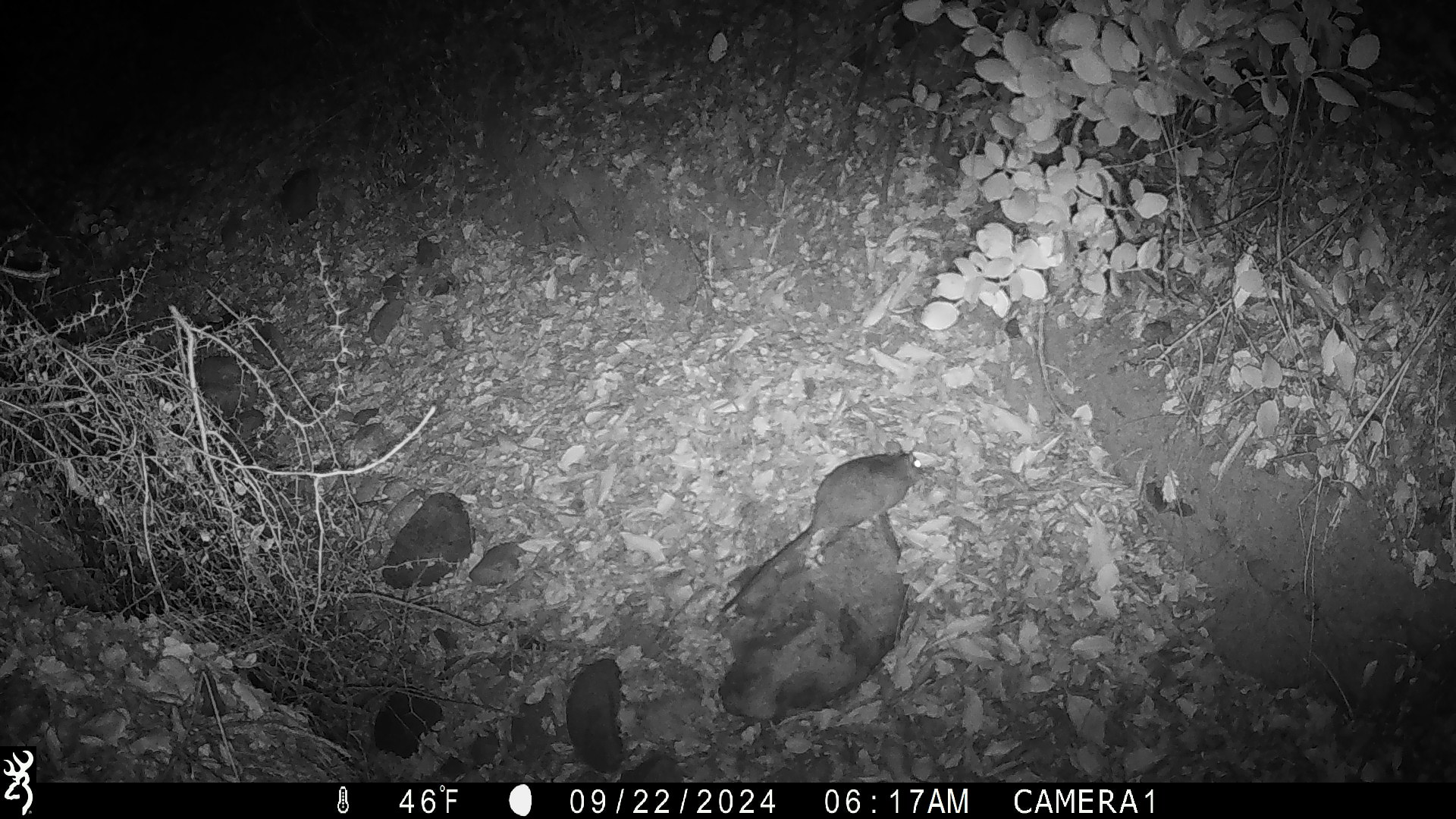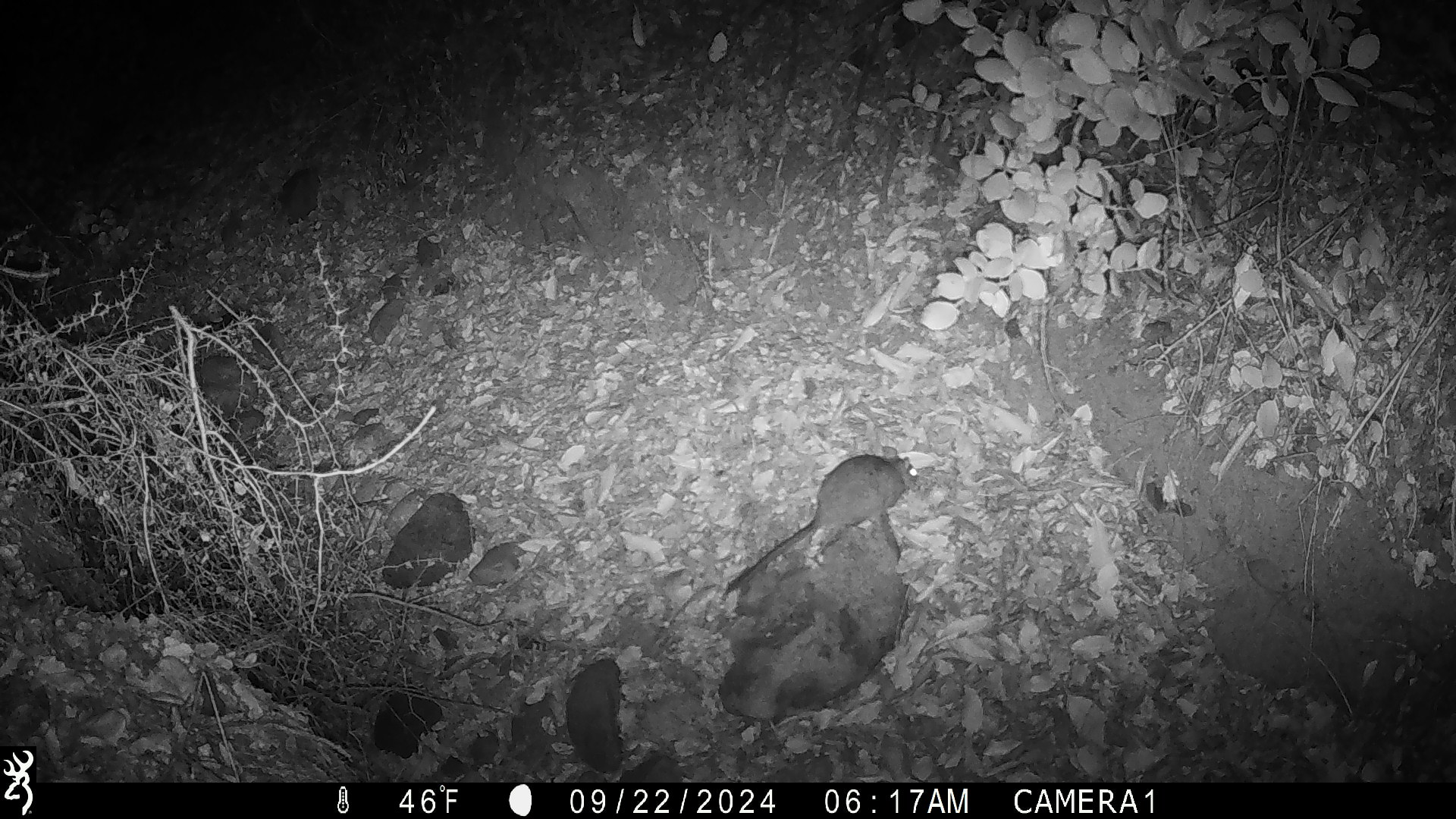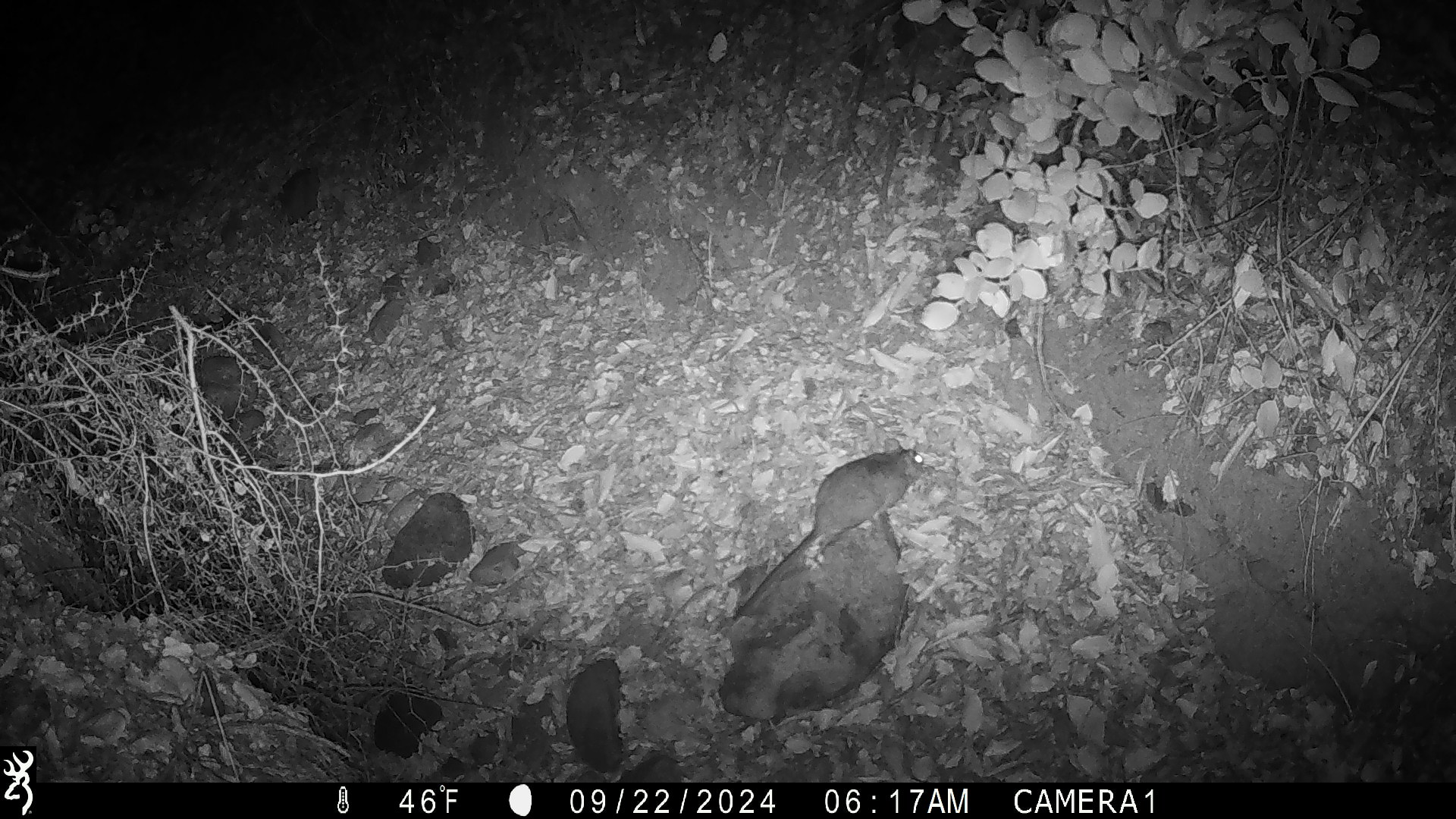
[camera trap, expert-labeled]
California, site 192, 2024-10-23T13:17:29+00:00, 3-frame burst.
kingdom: Animalia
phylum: Chordata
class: Mammalia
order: Rodentia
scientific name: Rodentia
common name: mouse or rat